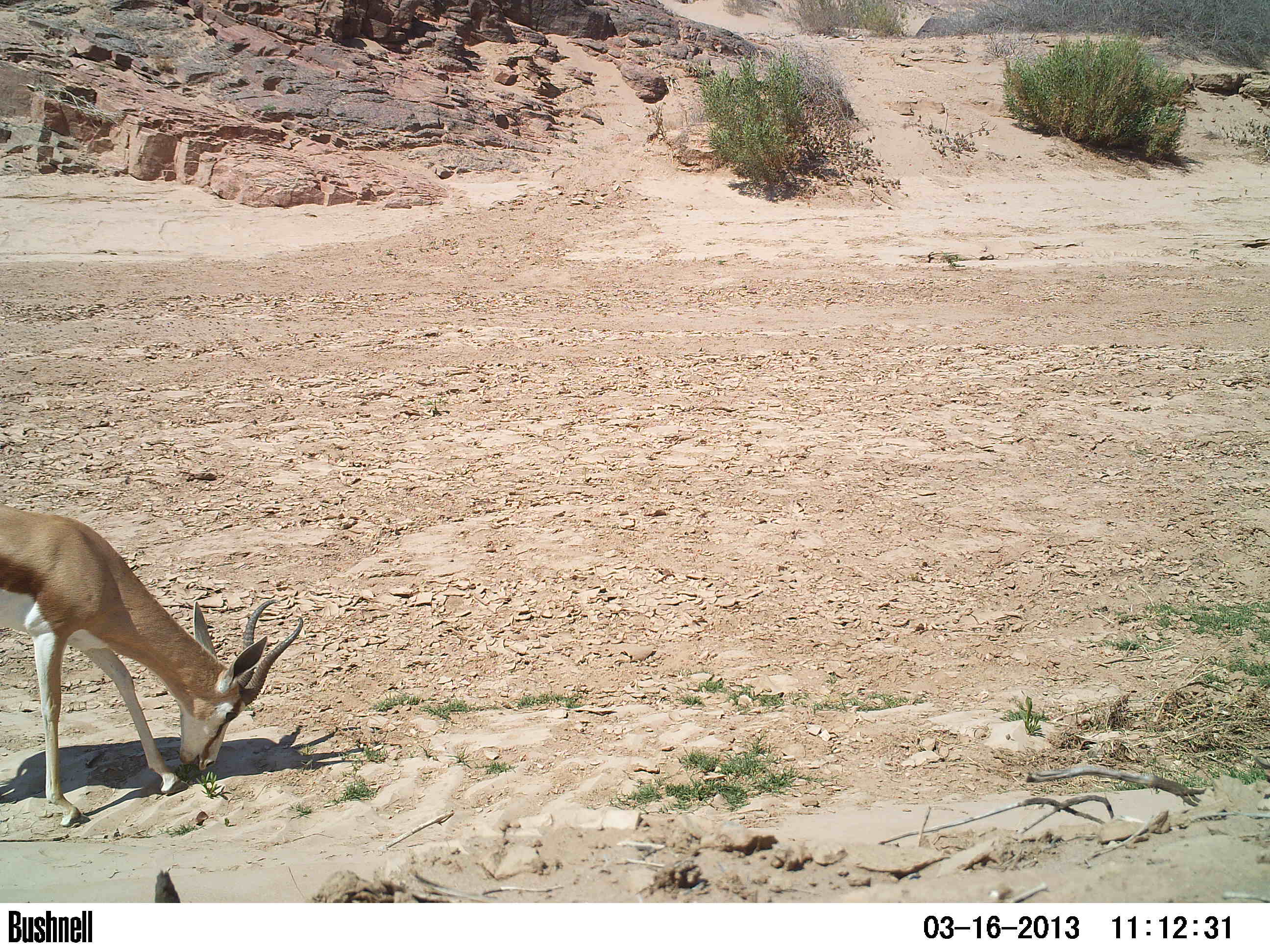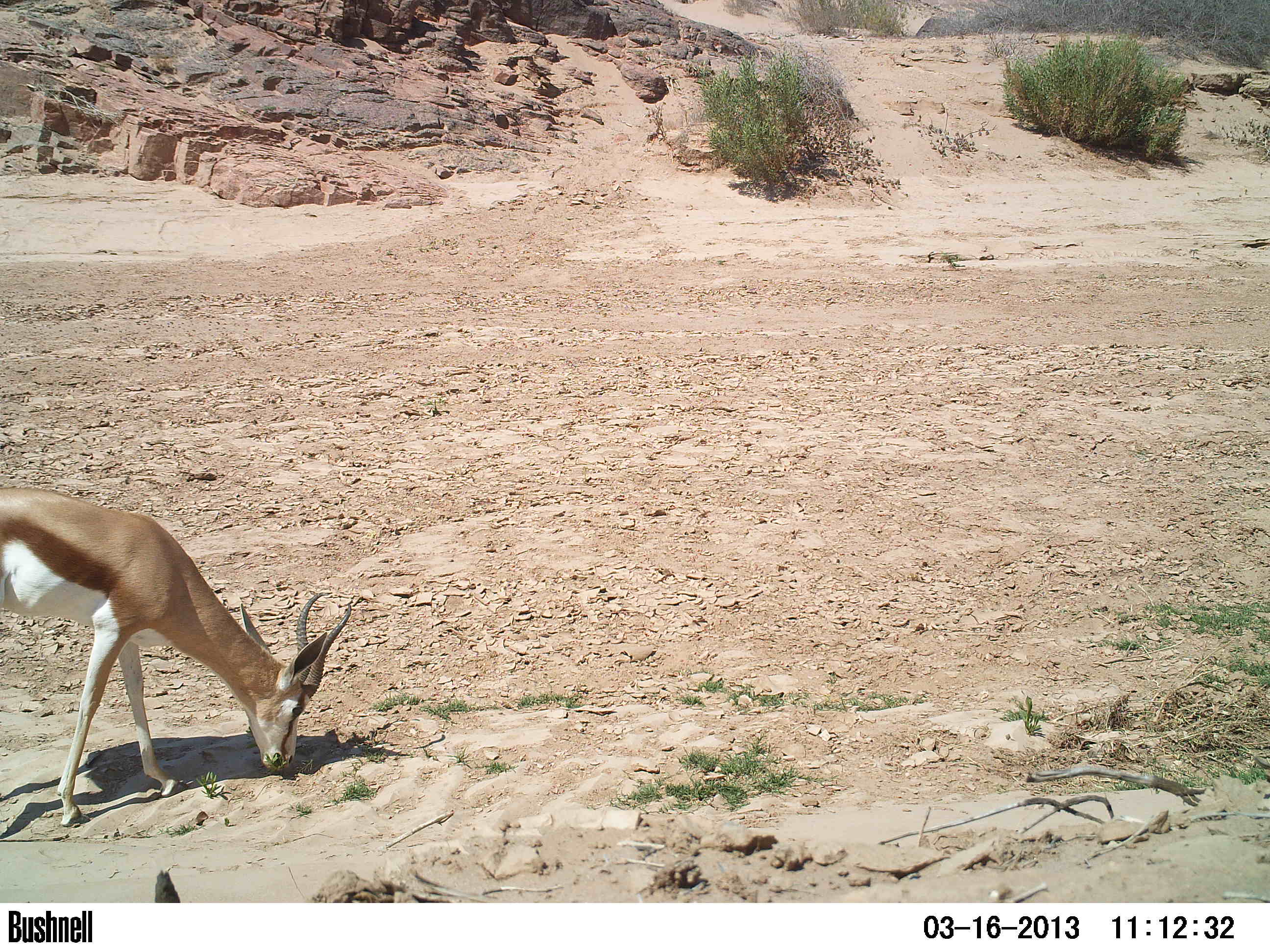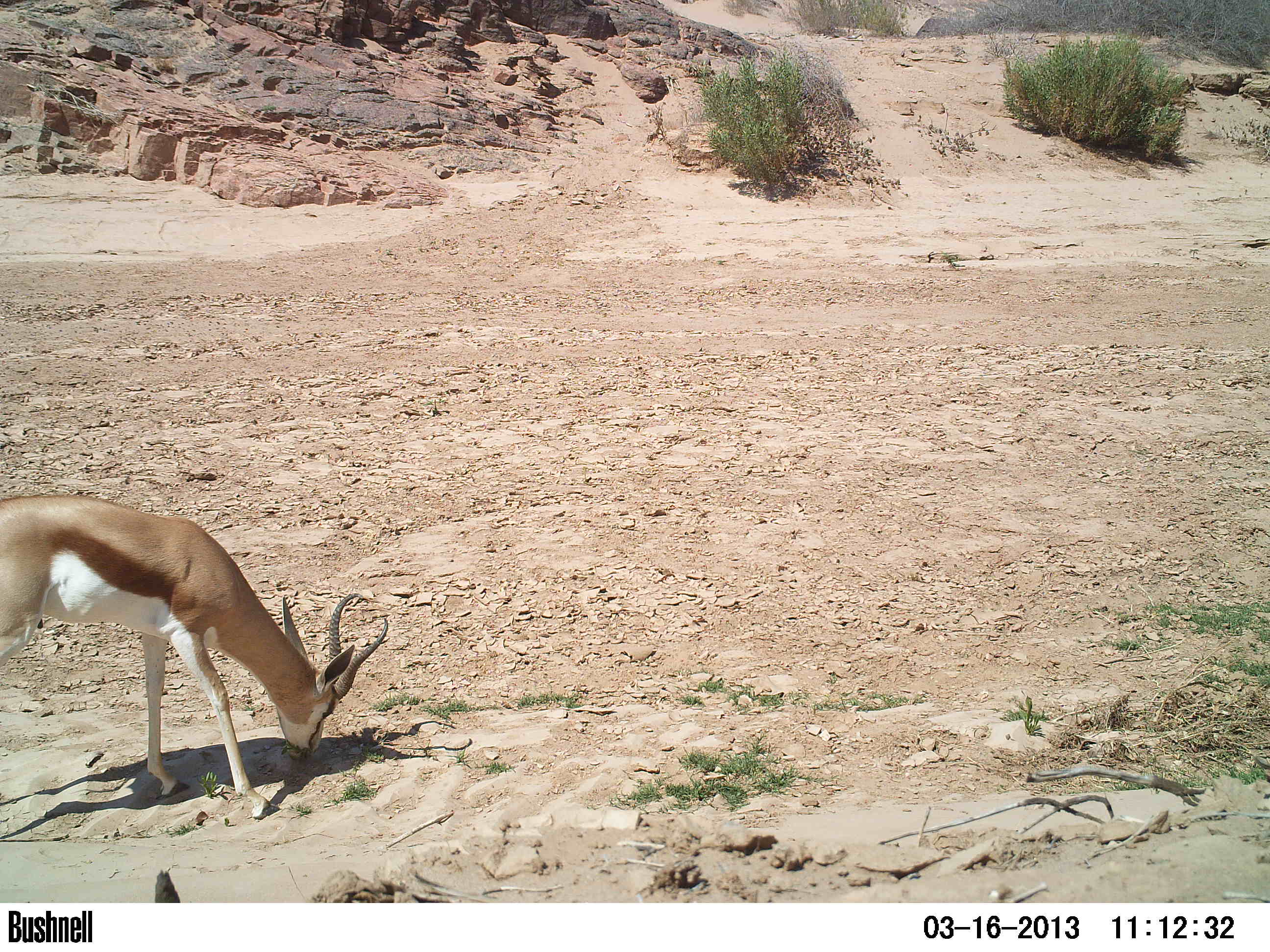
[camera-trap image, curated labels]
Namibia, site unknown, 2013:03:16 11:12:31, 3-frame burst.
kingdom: Animalia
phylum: Chordata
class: Mammalia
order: Artiodactyla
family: Bovidae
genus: Antidorcas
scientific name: Antidorcas marsupialis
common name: springbok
Antidorcas marsupialis (springbok).